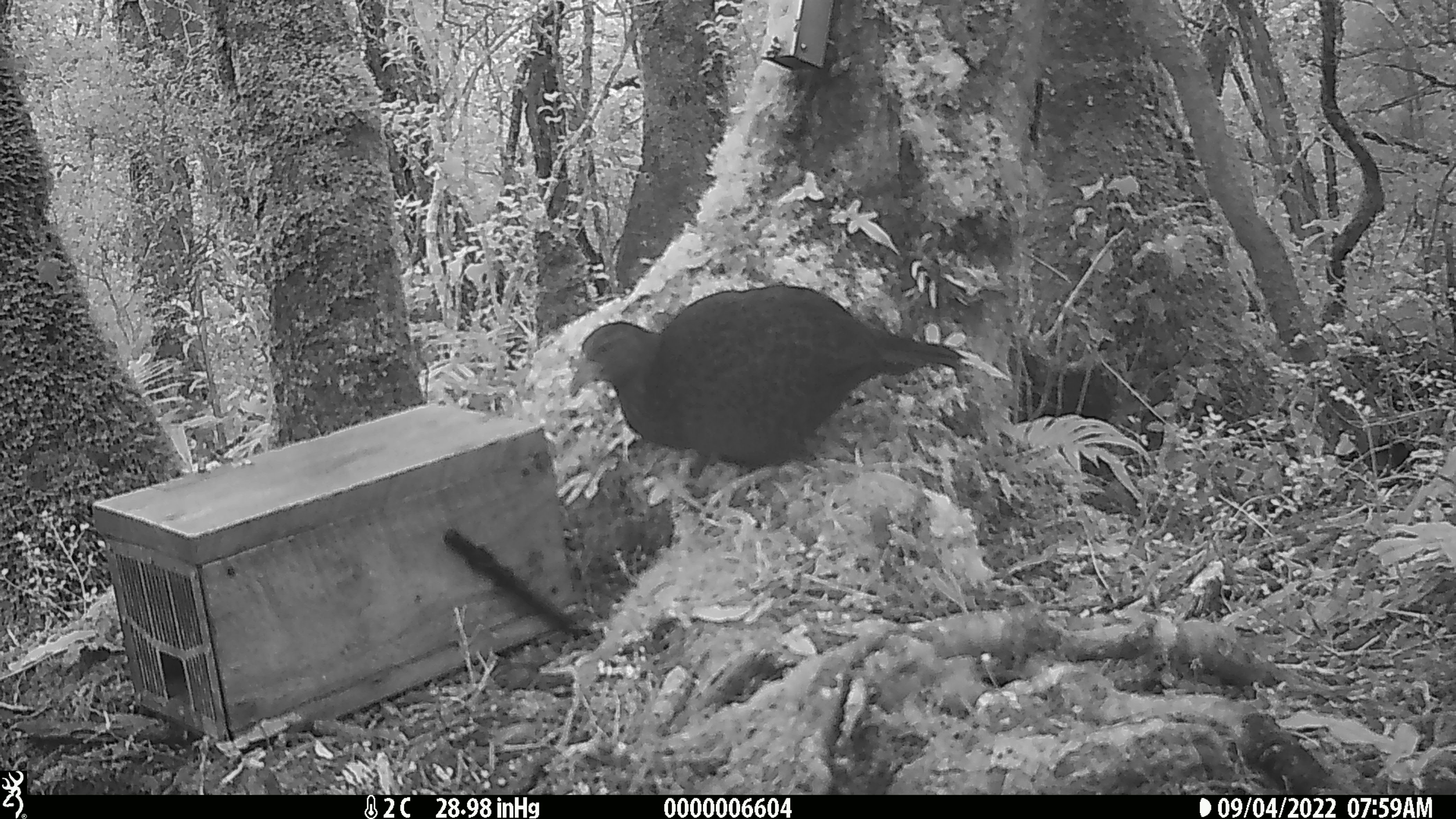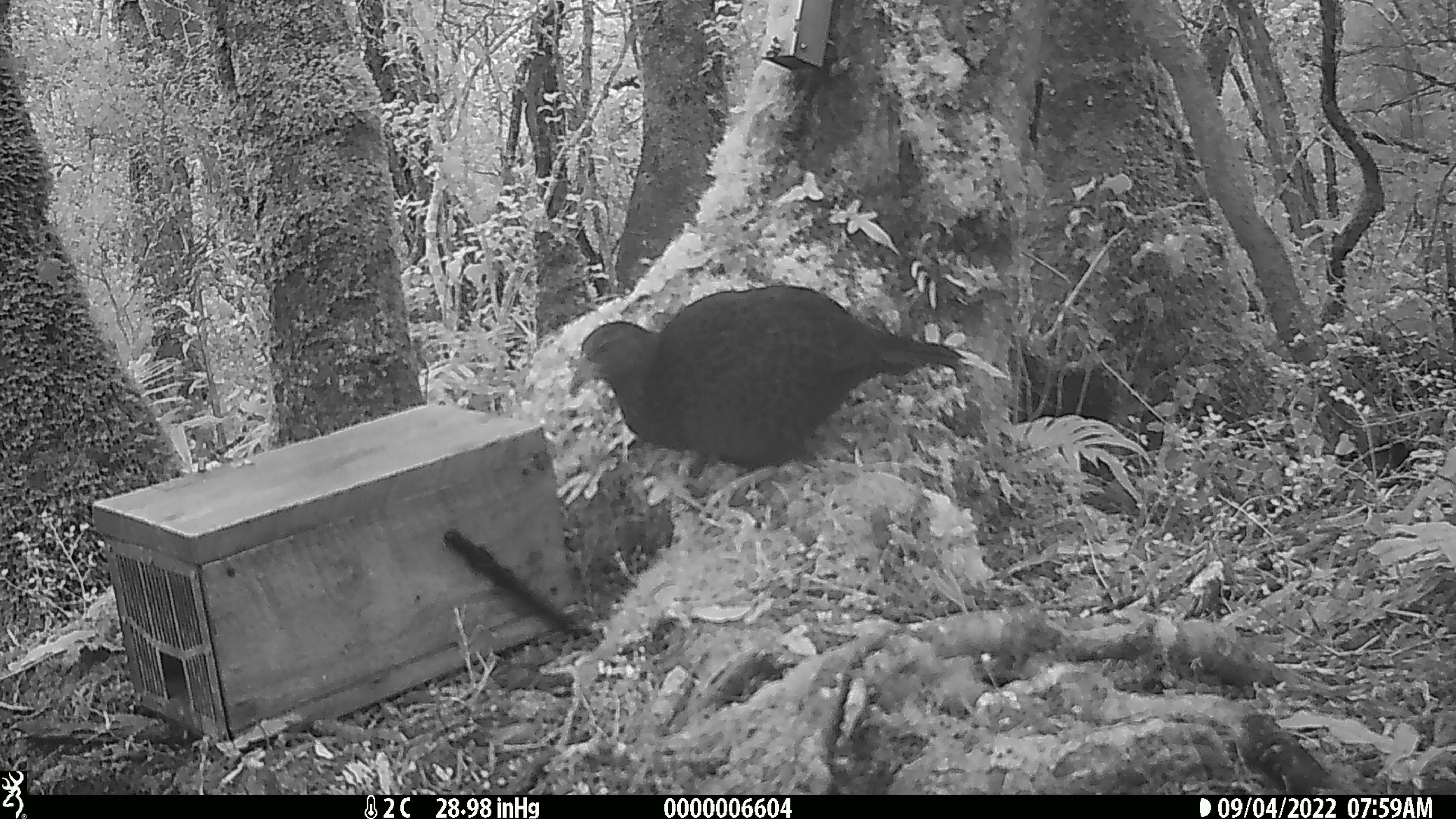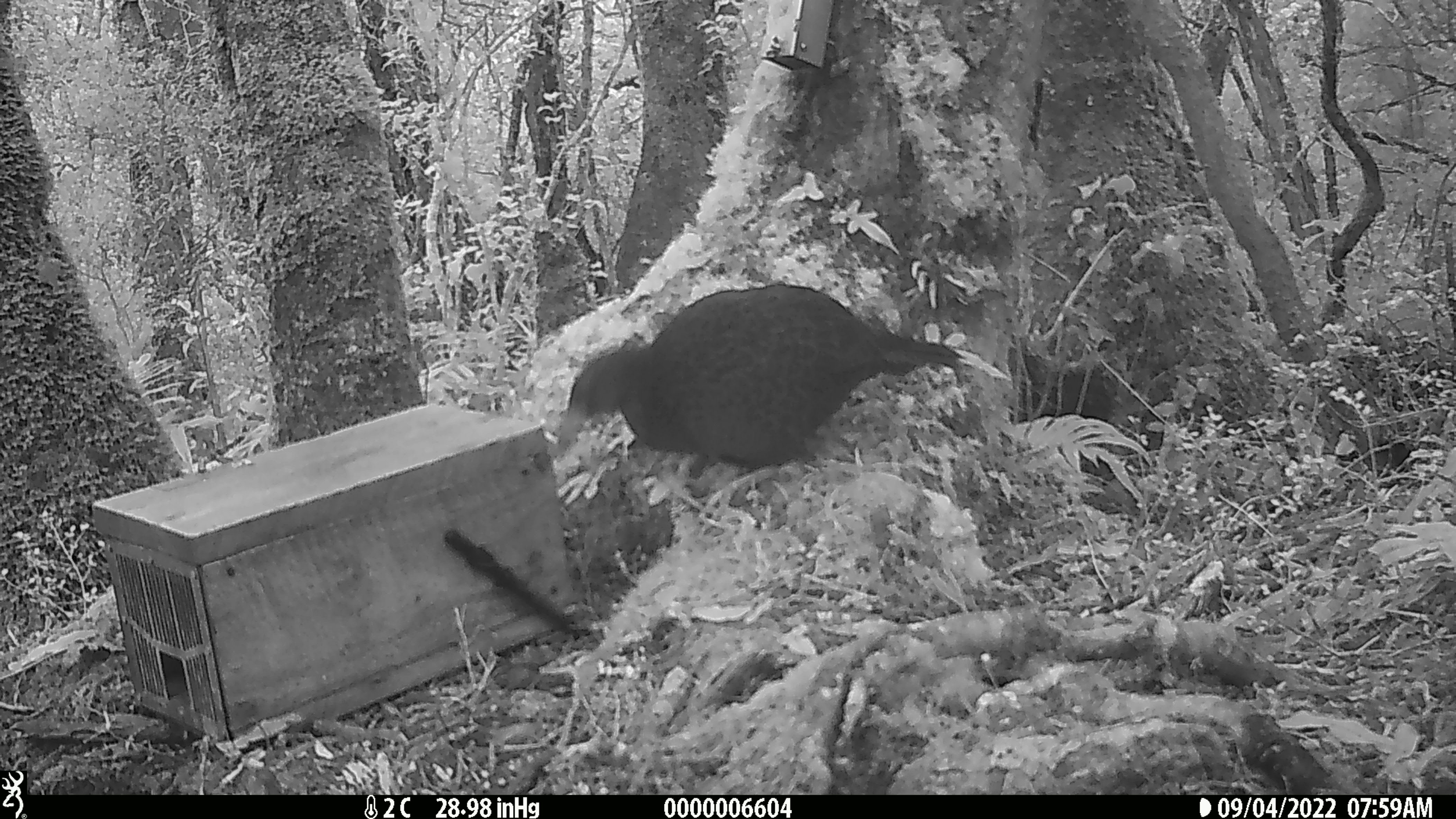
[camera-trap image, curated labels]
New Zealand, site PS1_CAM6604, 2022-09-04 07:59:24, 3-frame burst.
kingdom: Animalia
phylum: Chordata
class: Aves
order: Gruiformes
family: Rallidae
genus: Gallirallus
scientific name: Gallirallus australis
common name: weka